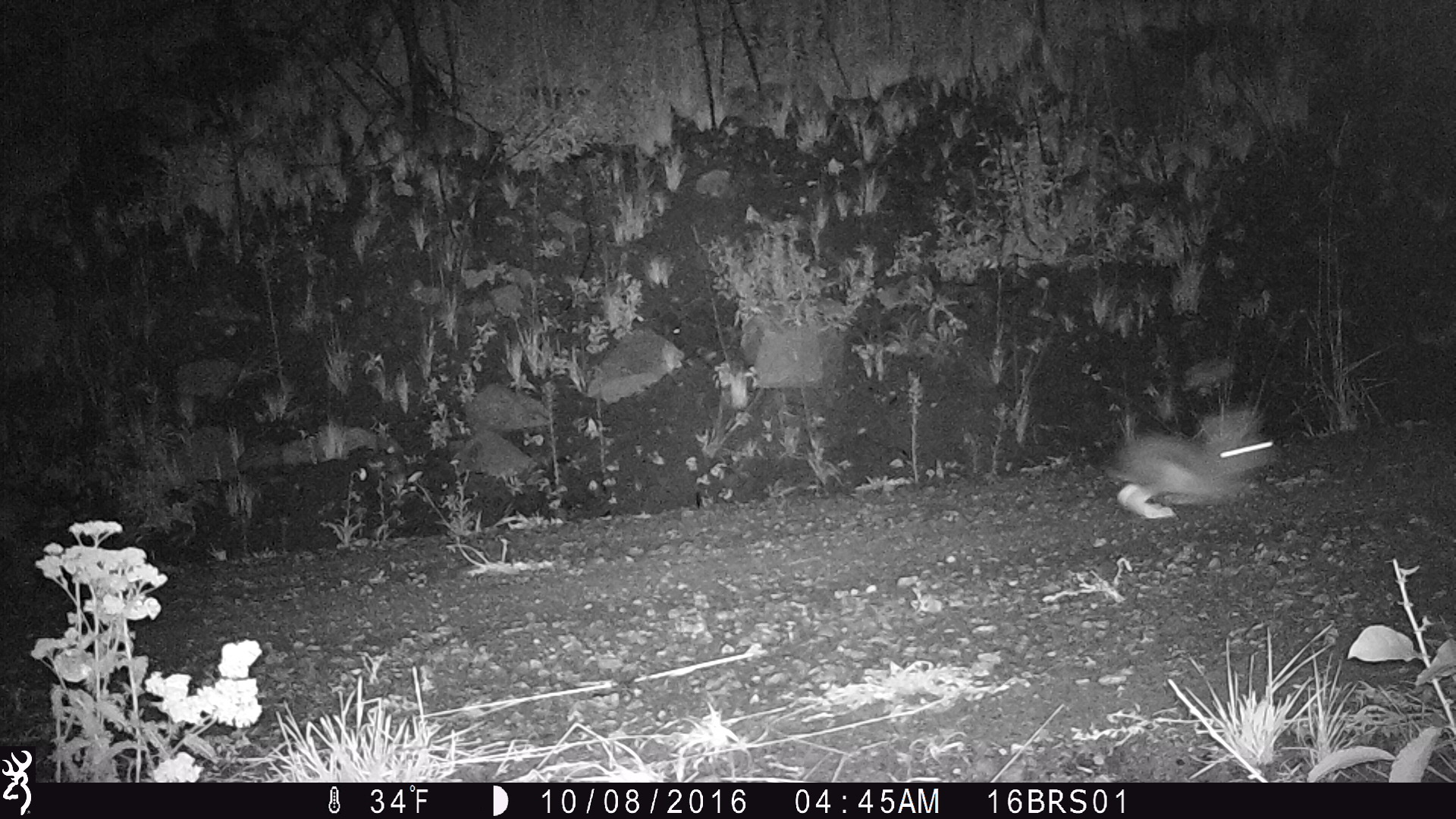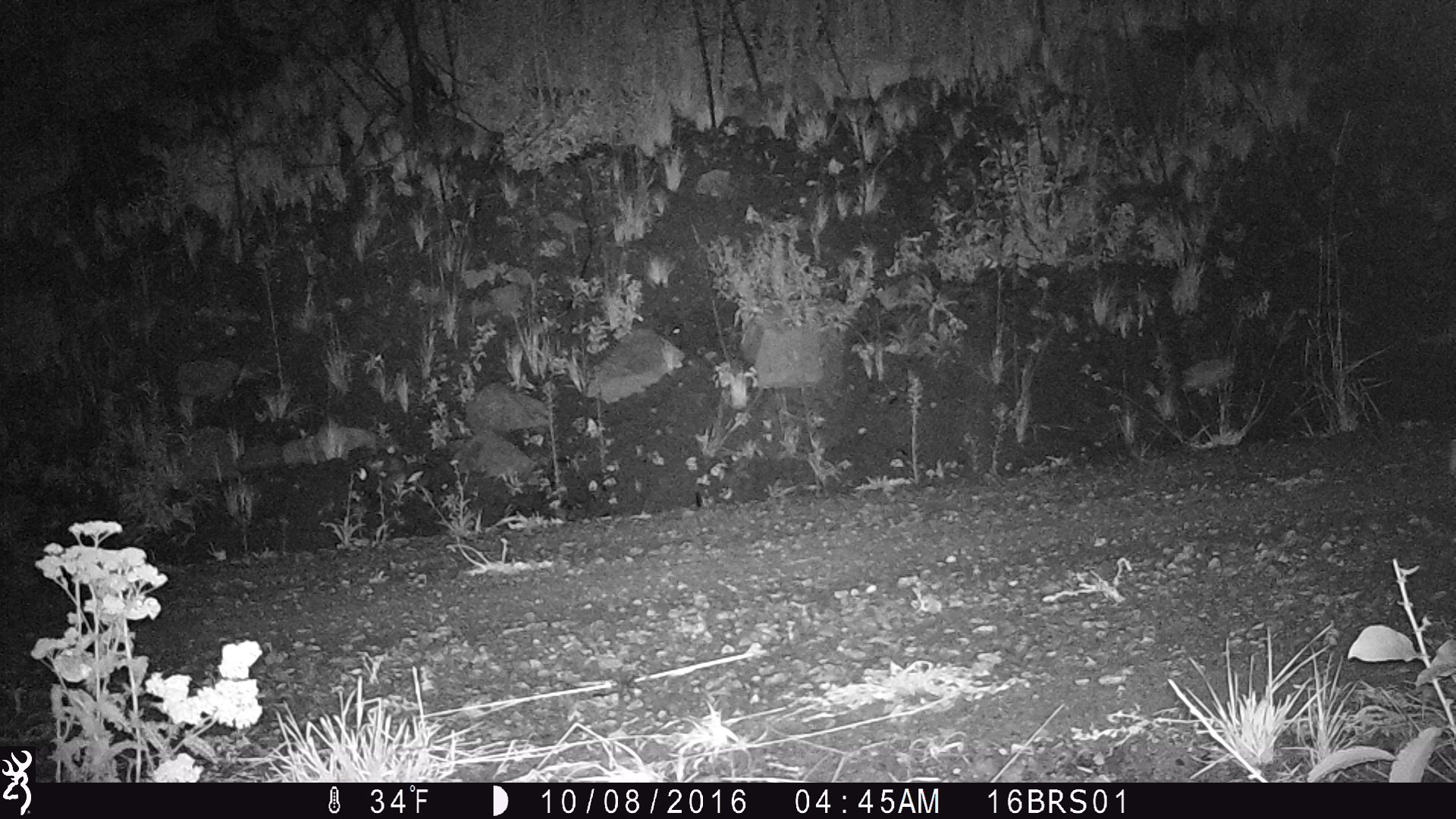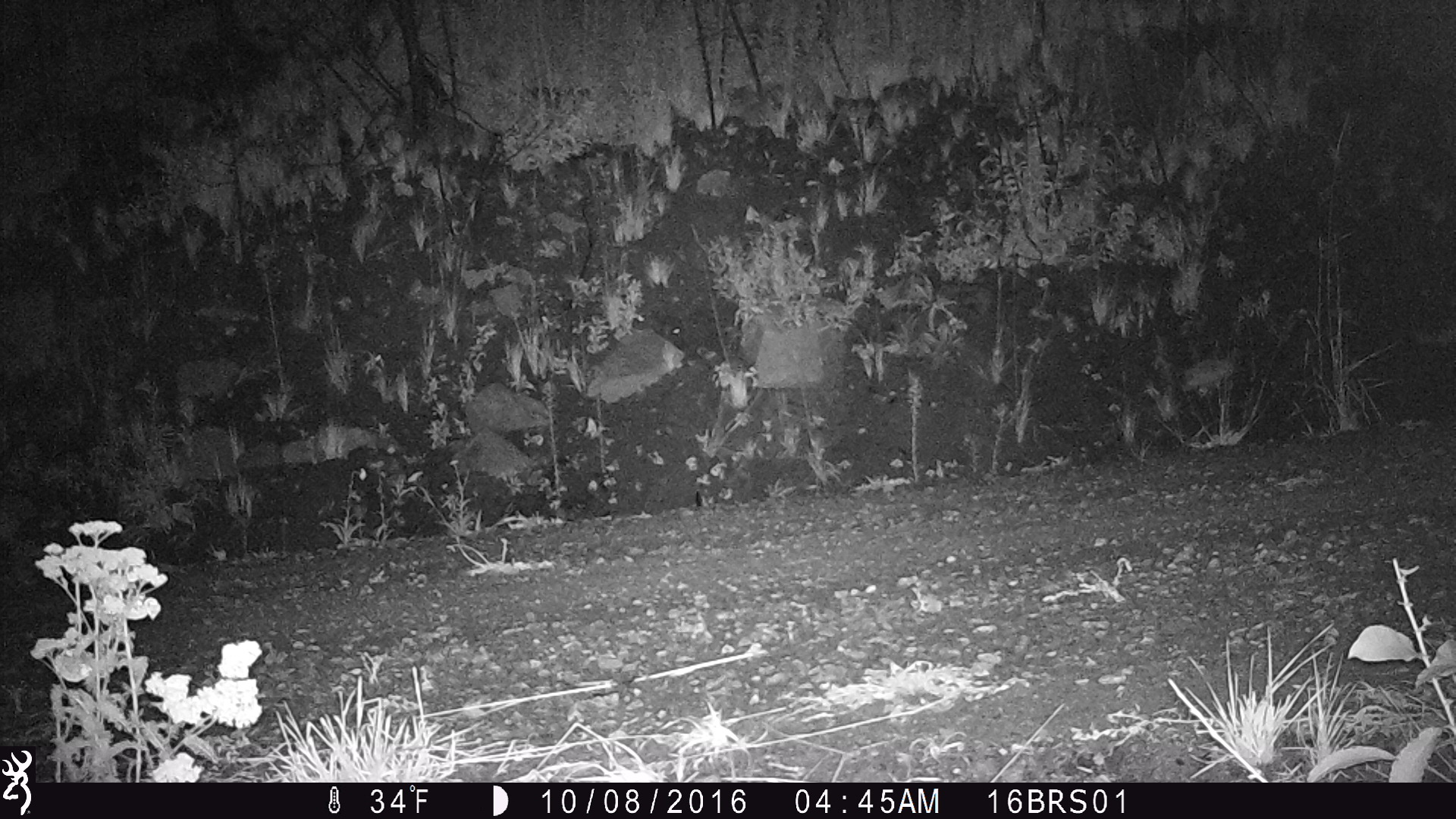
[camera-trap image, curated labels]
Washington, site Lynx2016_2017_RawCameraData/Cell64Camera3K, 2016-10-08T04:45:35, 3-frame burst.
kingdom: Animalia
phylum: Chordata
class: Mammalia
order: Lagomorpha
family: Leporidae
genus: Lepus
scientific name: Lepus americanus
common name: snowshoe hare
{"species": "Lepus americanus (snowshoe hare)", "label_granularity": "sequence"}